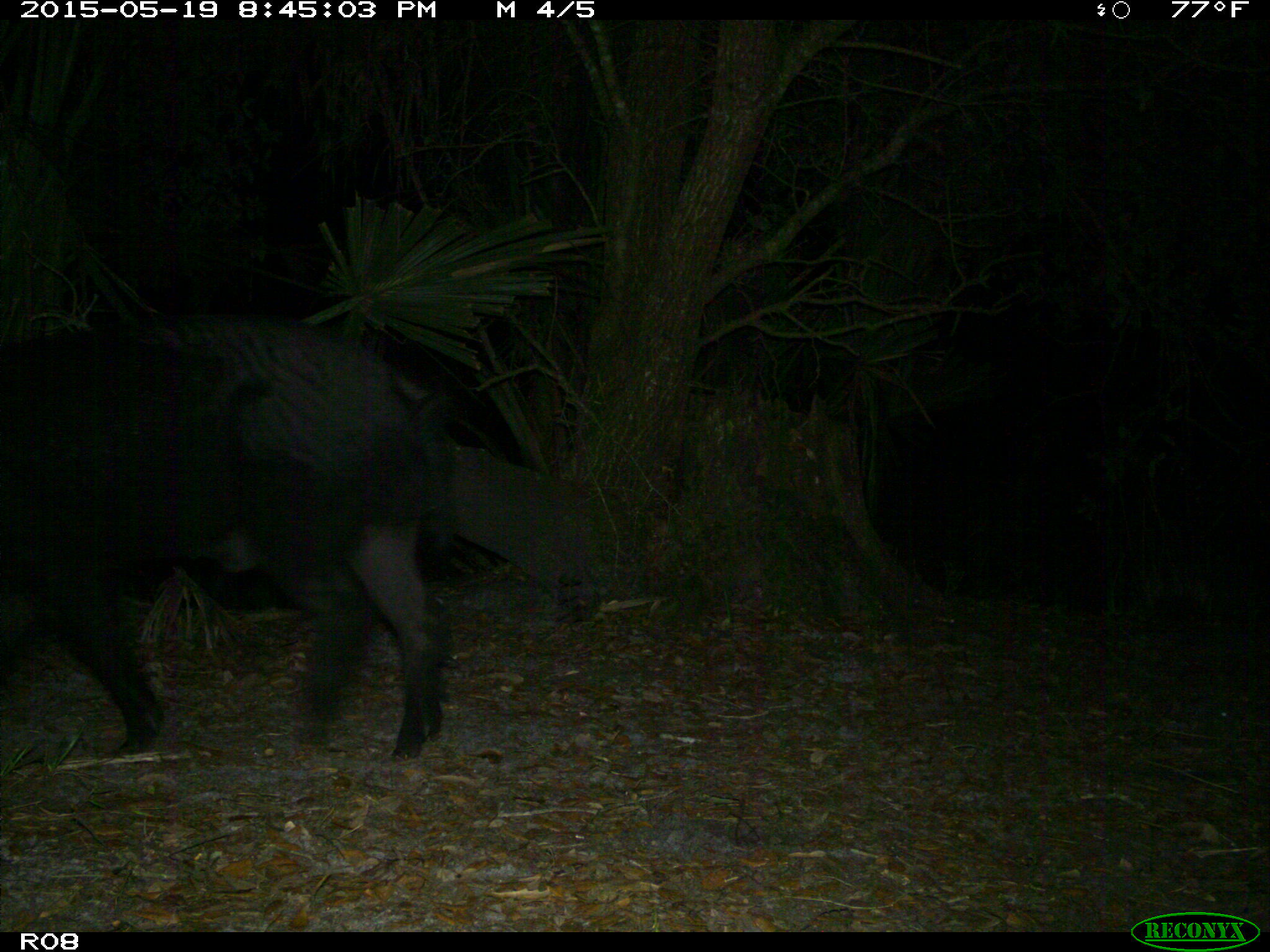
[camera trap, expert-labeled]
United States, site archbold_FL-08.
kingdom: Animalia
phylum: Chordata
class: Mammalia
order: Artiodactyla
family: Suidae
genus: Sus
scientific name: Sus scrofa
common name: wild boar